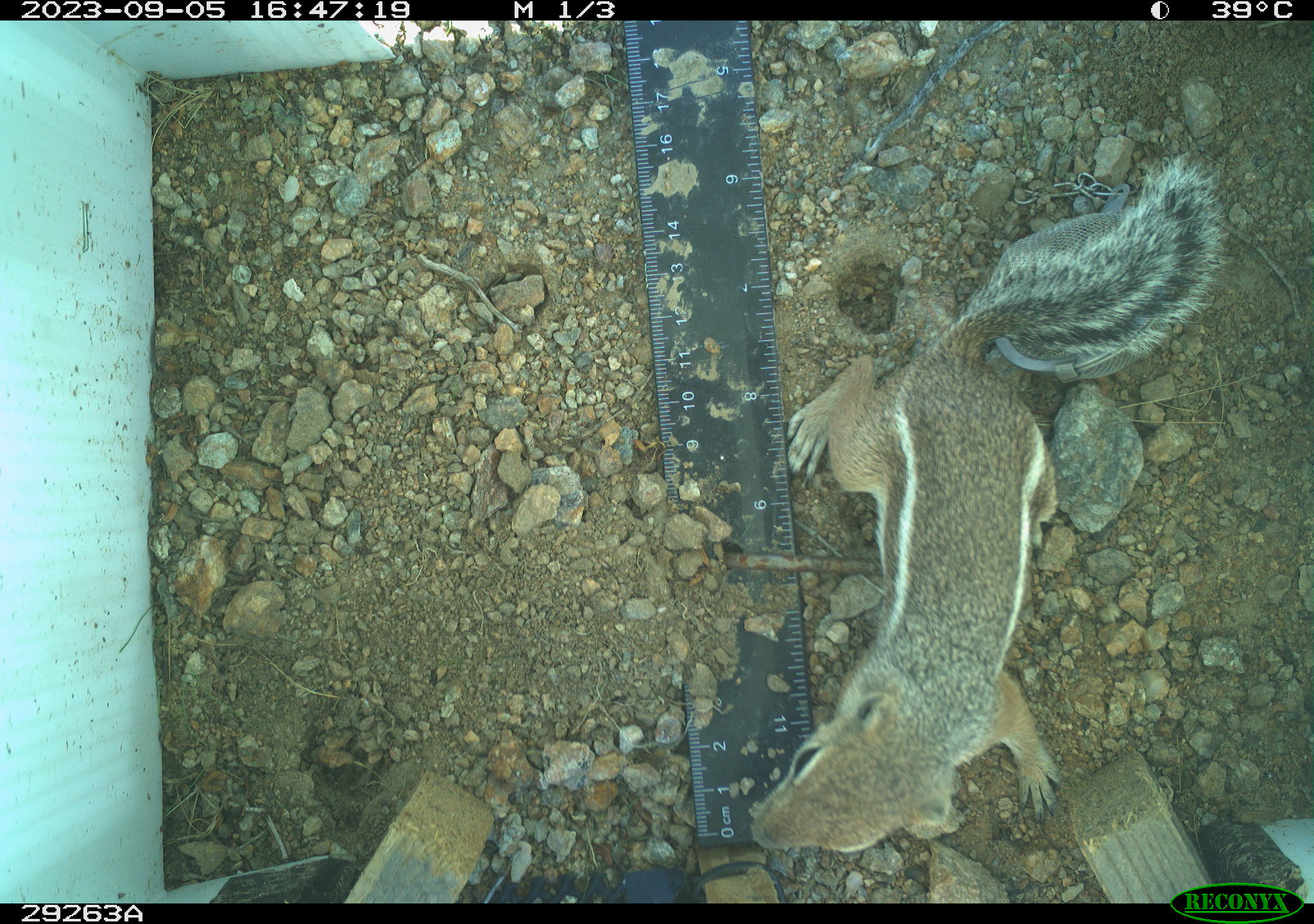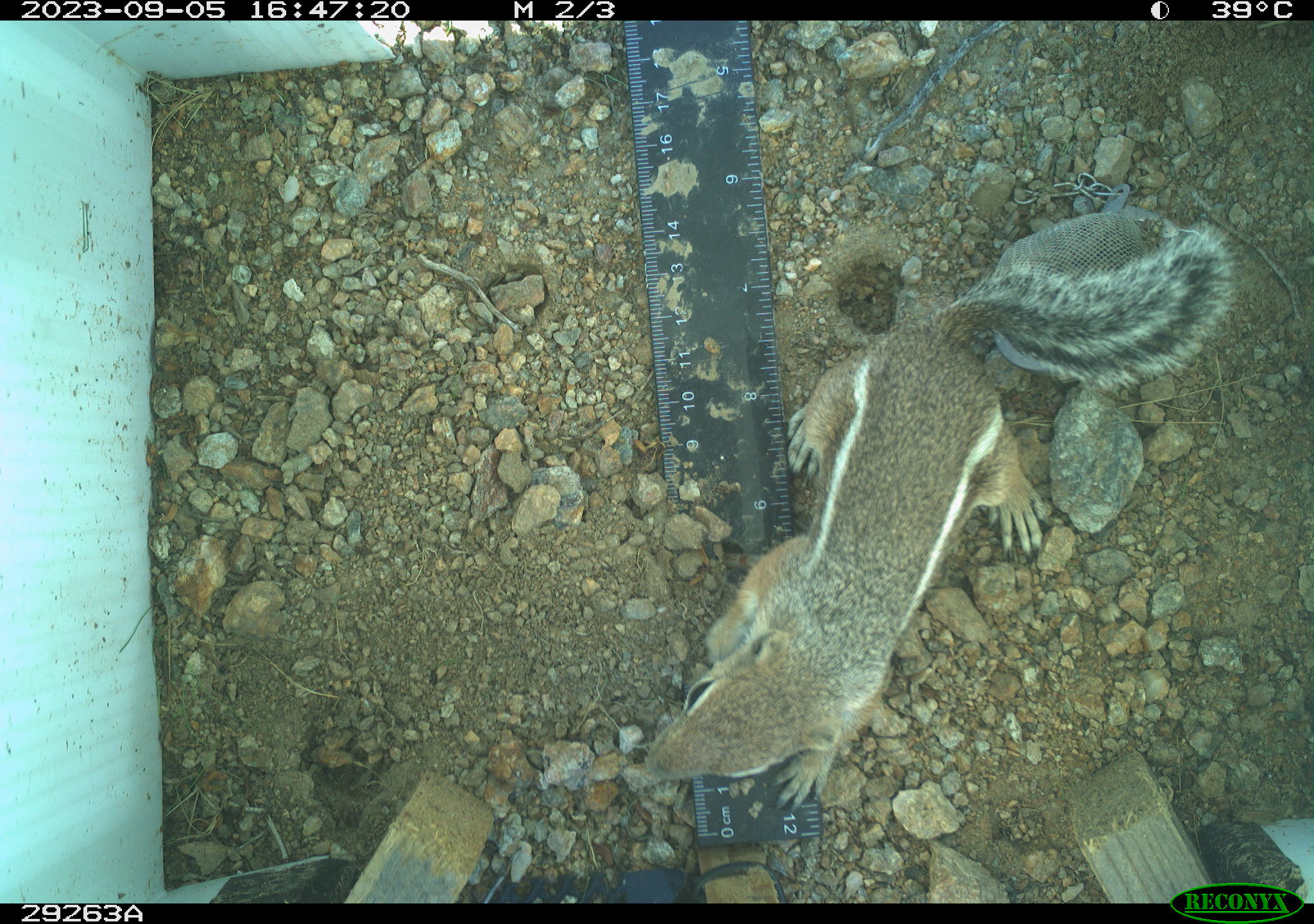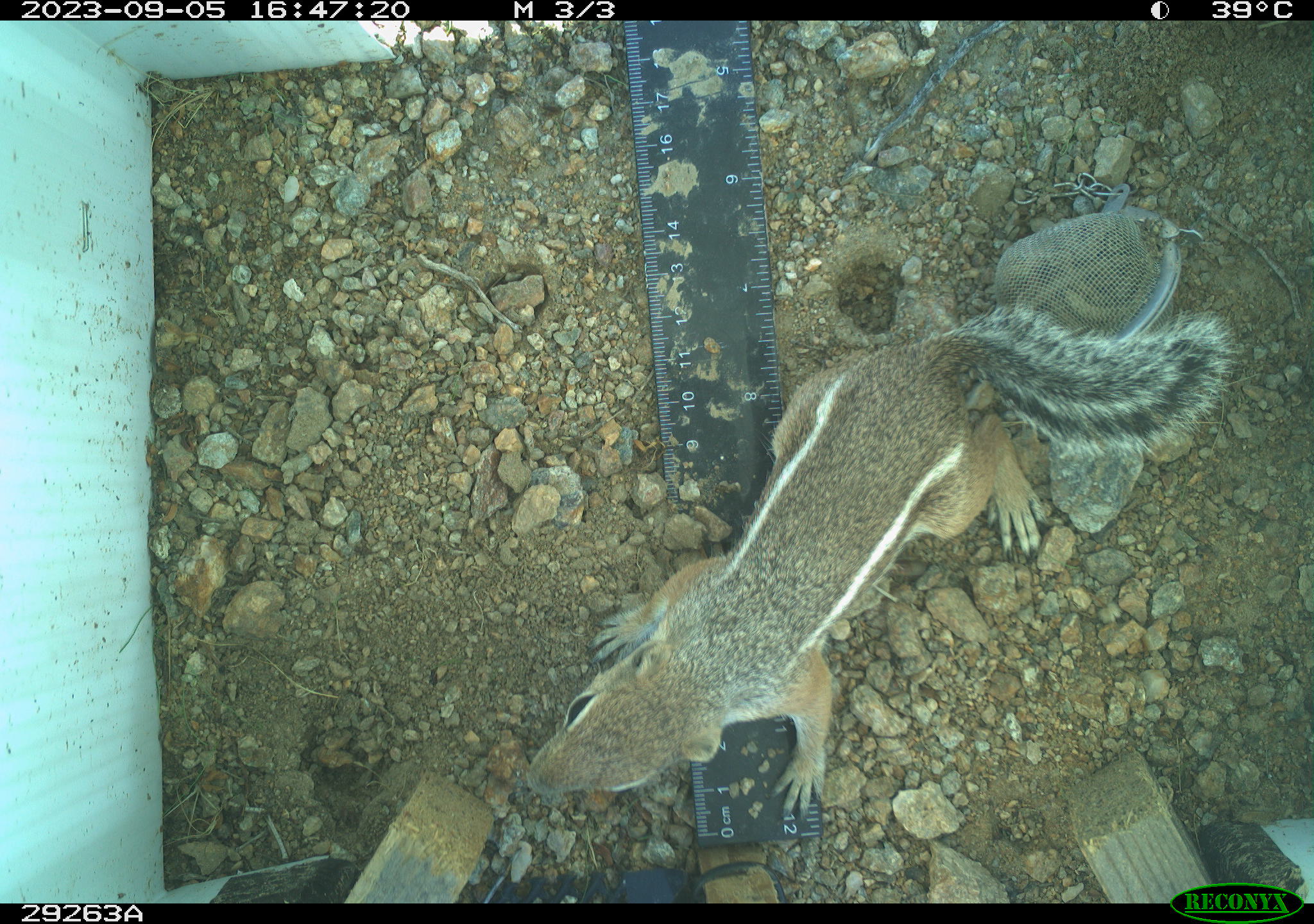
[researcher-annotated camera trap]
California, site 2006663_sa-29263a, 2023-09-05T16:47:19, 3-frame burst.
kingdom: Animalia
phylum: Chordata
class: Mammalia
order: Rodentia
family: Sciuridae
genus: Ammospermophilus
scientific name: Ammospermophilus leucurus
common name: white-tailed antelope squirrel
White-tailed antelope squirrel (Ammospermophilus leucurus).